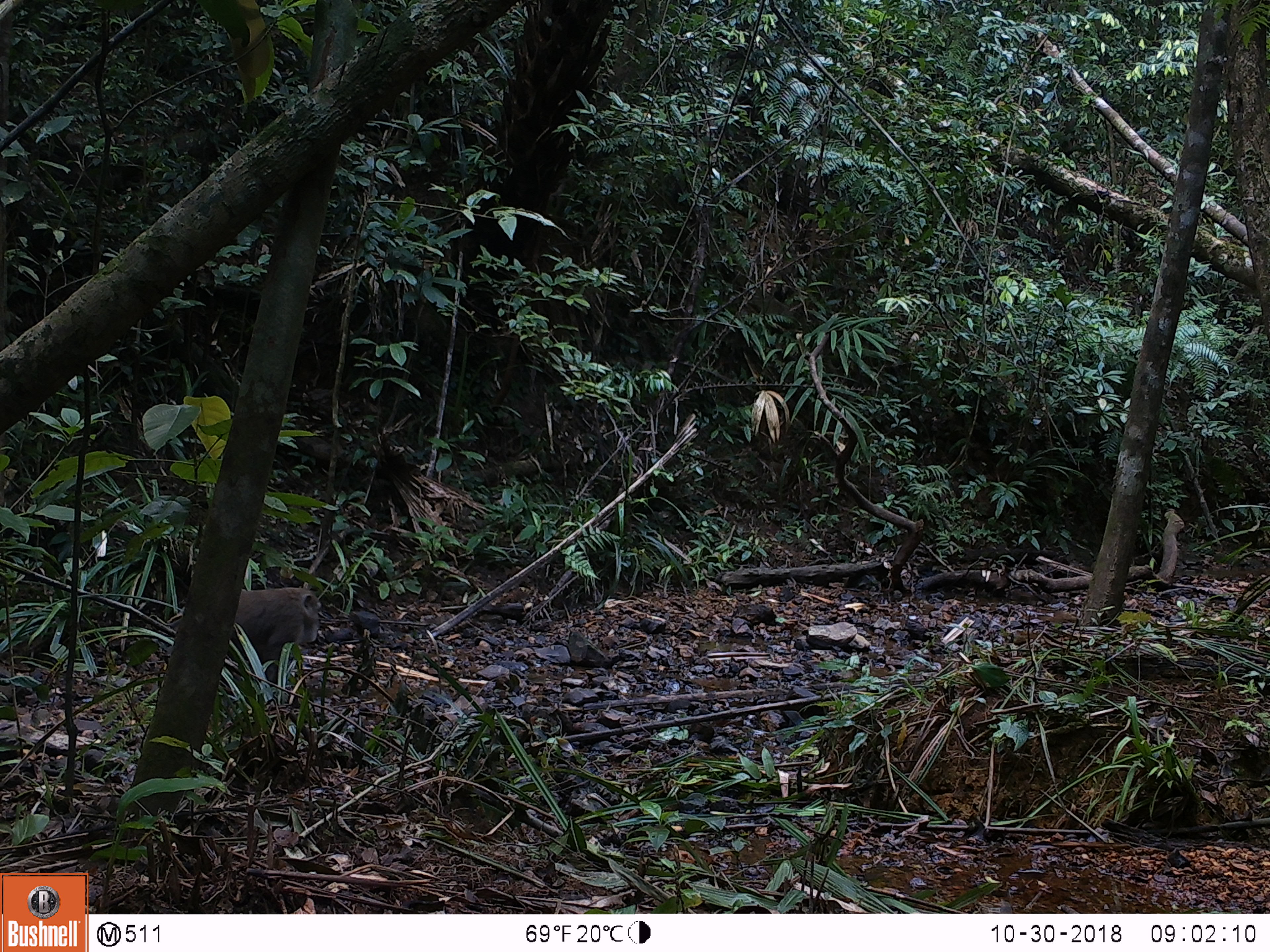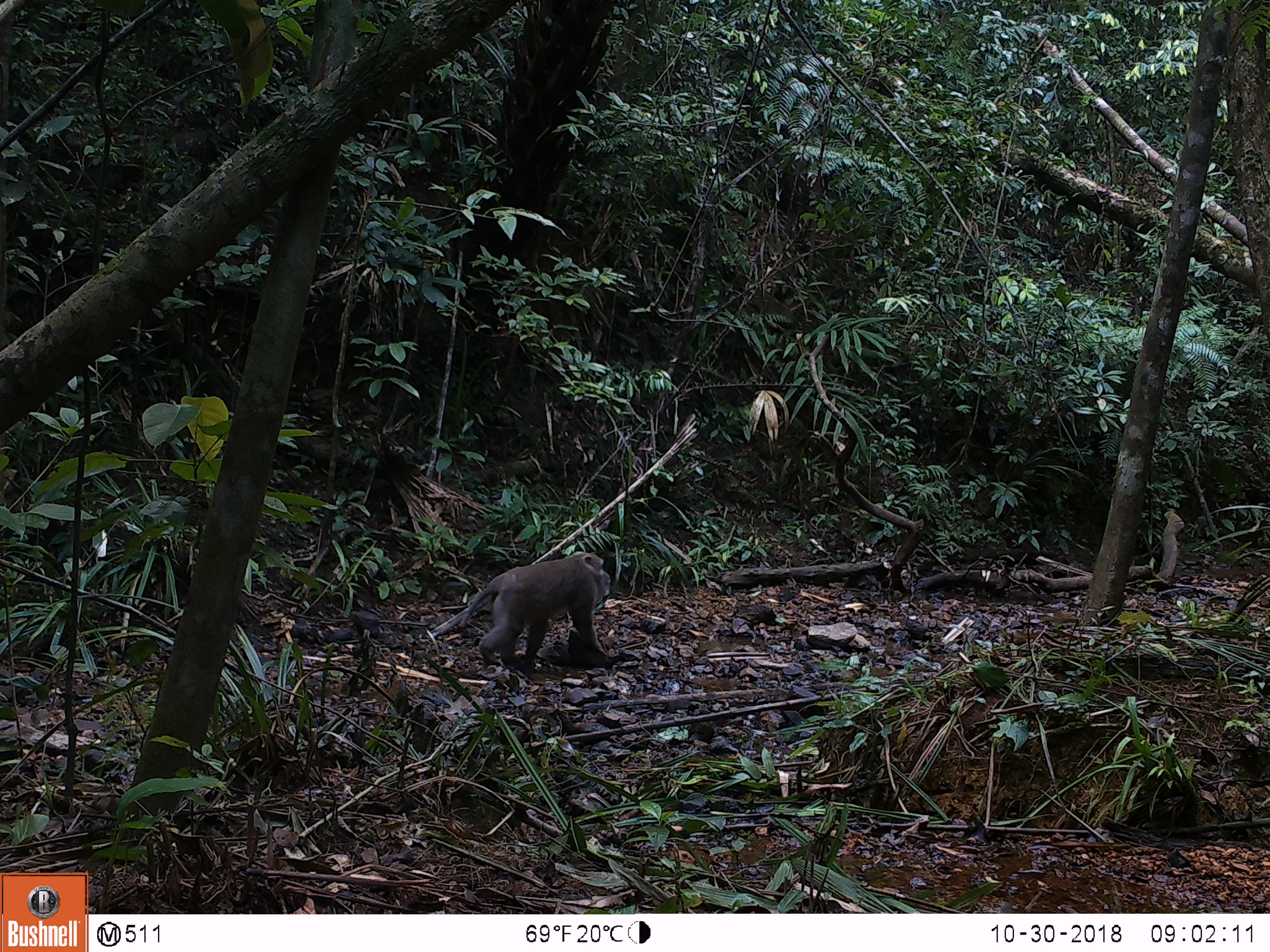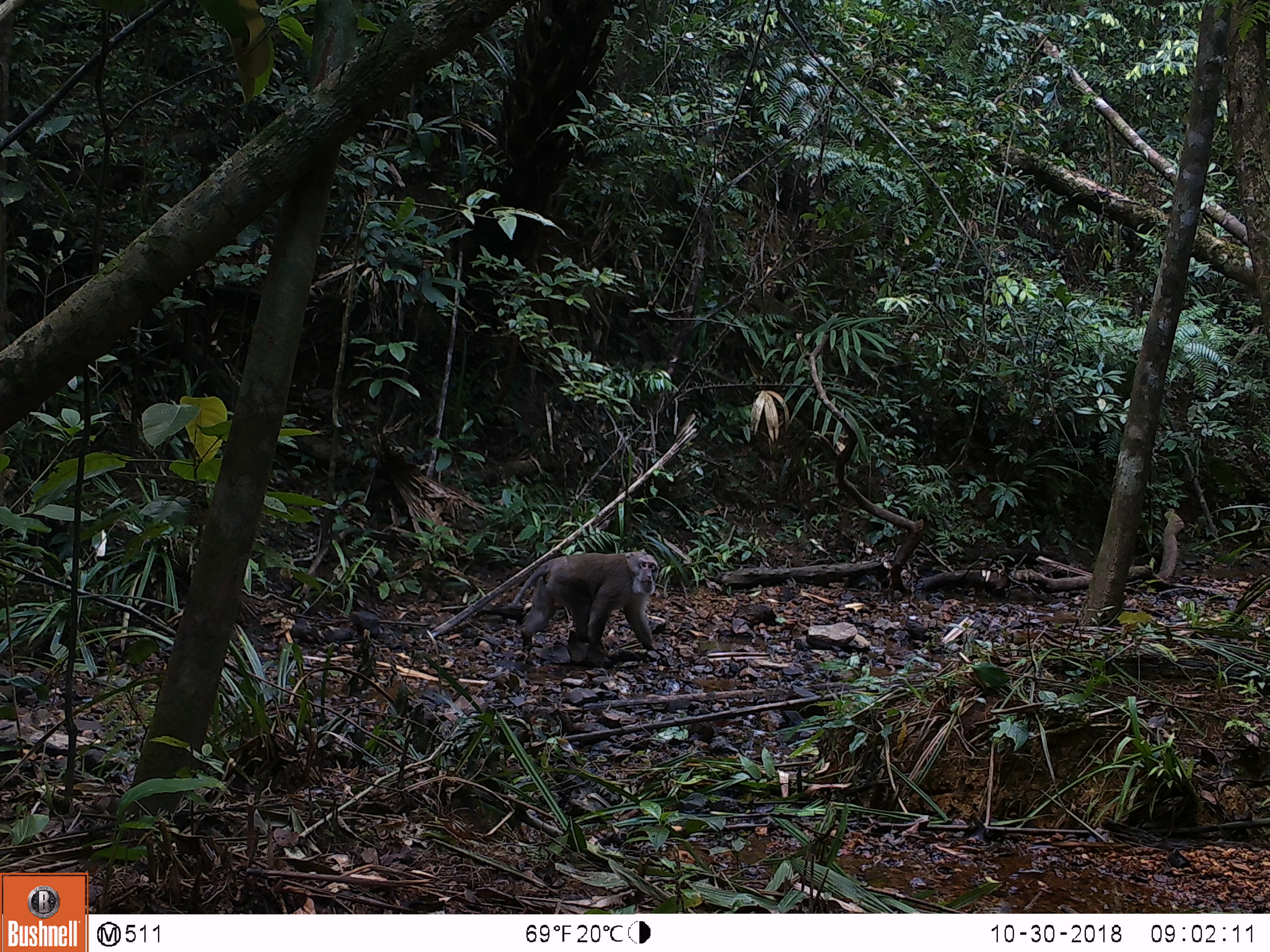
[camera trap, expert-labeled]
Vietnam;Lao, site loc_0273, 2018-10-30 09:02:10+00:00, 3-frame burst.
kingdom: Animalia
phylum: Chordata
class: Mammalia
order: Primates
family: Cercopithecidae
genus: Macaca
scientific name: Macaca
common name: macaques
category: assam or rhesus macaque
Assam or rhesus macaque (macaques) (Macaca). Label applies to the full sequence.